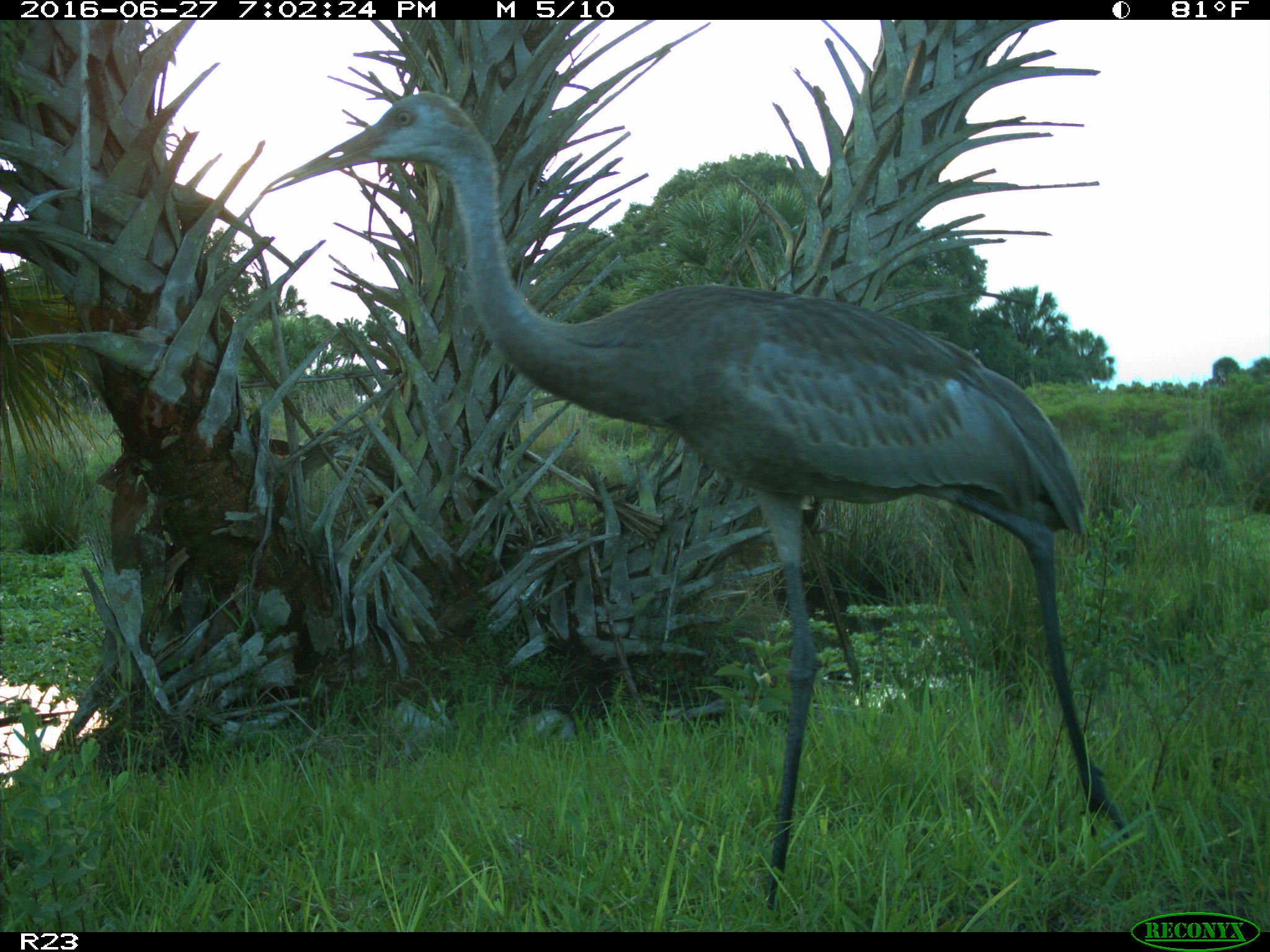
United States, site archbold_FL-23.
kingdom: Animalia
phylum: Chordata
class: Aves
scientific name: Aves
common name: birds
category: unidentified bird